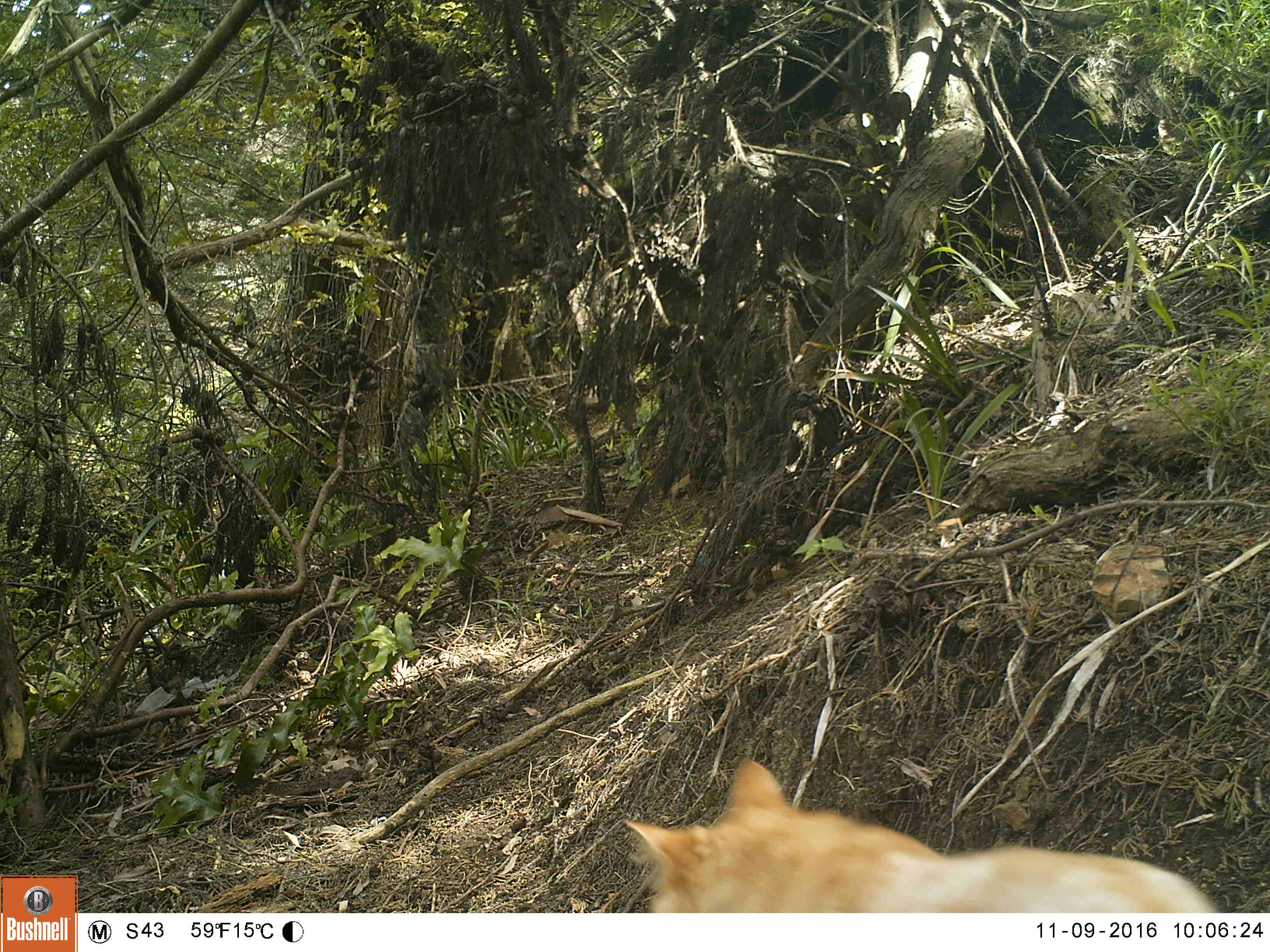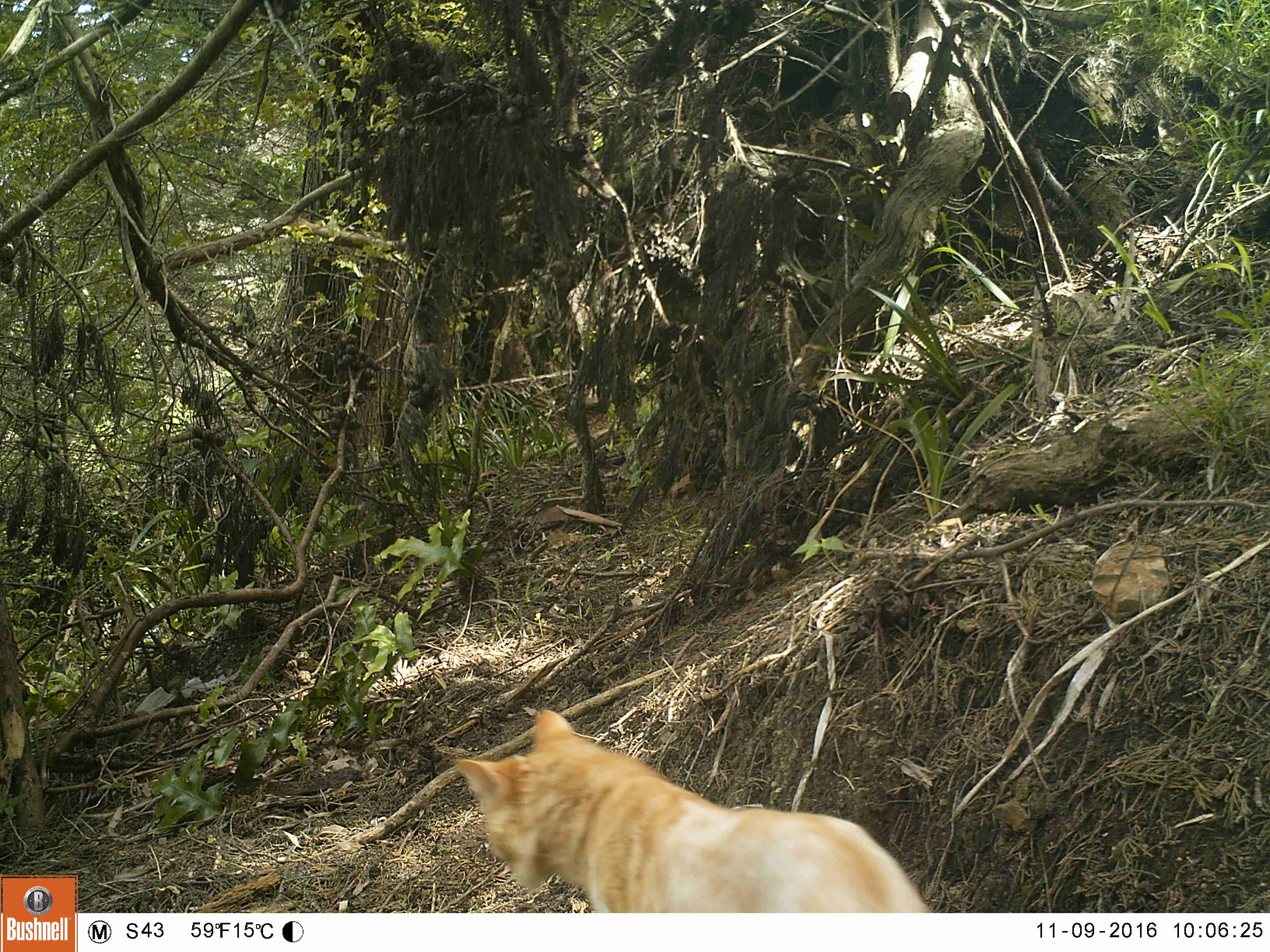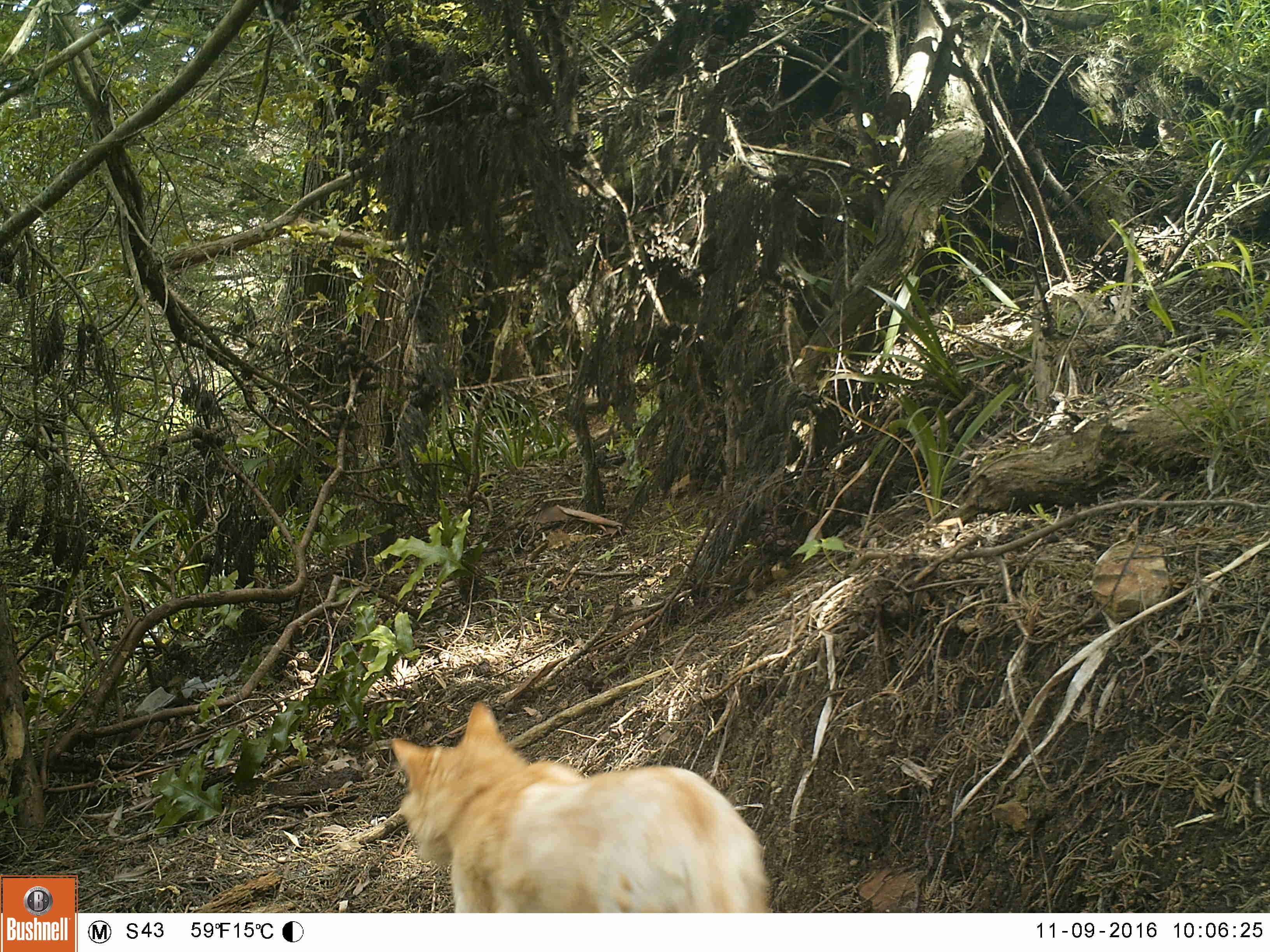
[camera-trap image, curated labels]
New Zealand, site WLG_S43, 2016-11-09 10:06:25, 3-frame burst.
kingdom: Animalia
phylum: Chordata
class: Mammalia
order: Carnivora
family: Felidae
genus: Felis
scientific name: Felis catus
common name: domestic cat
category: cat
Cat (domestic cat) (Felis catus).